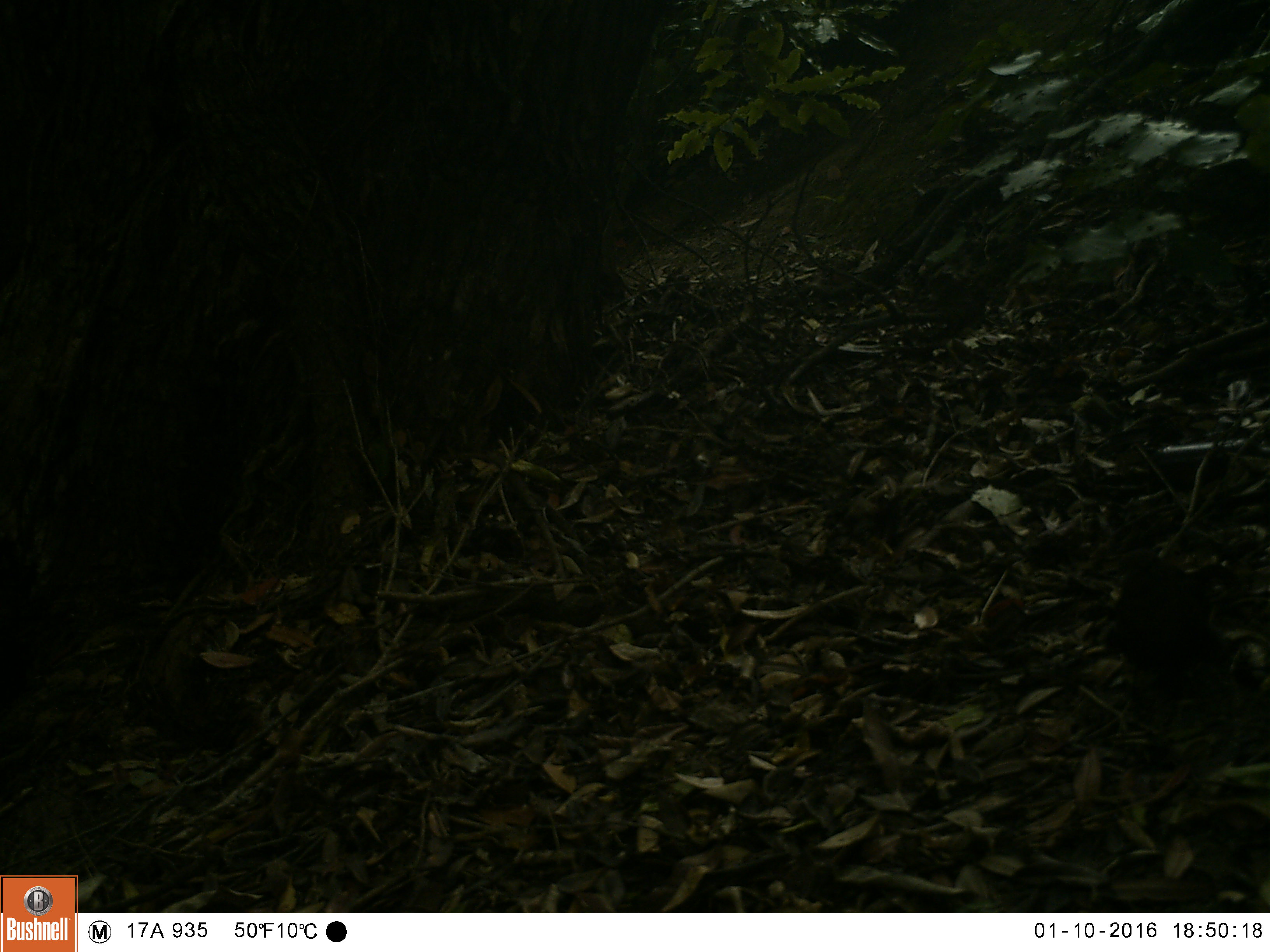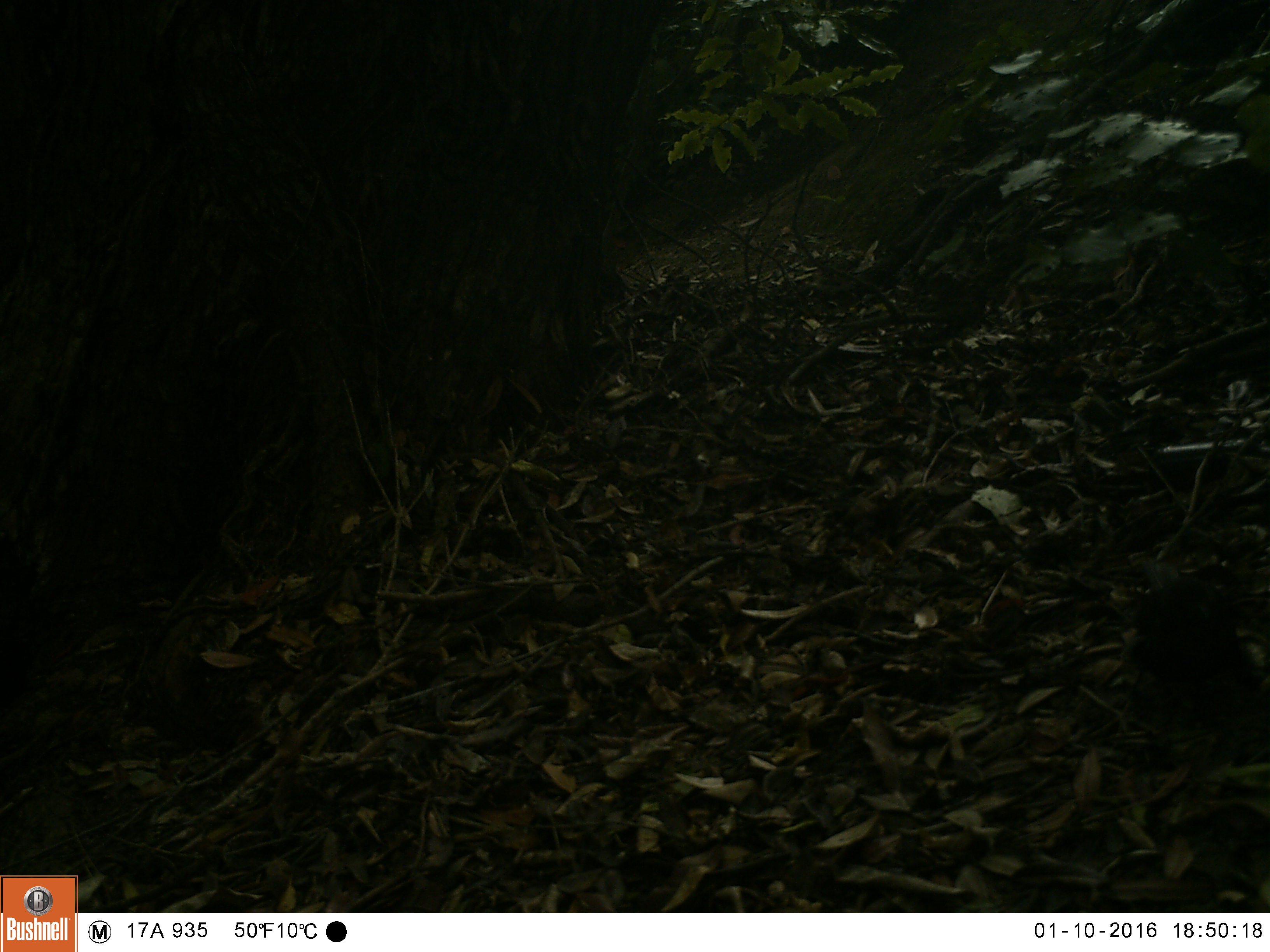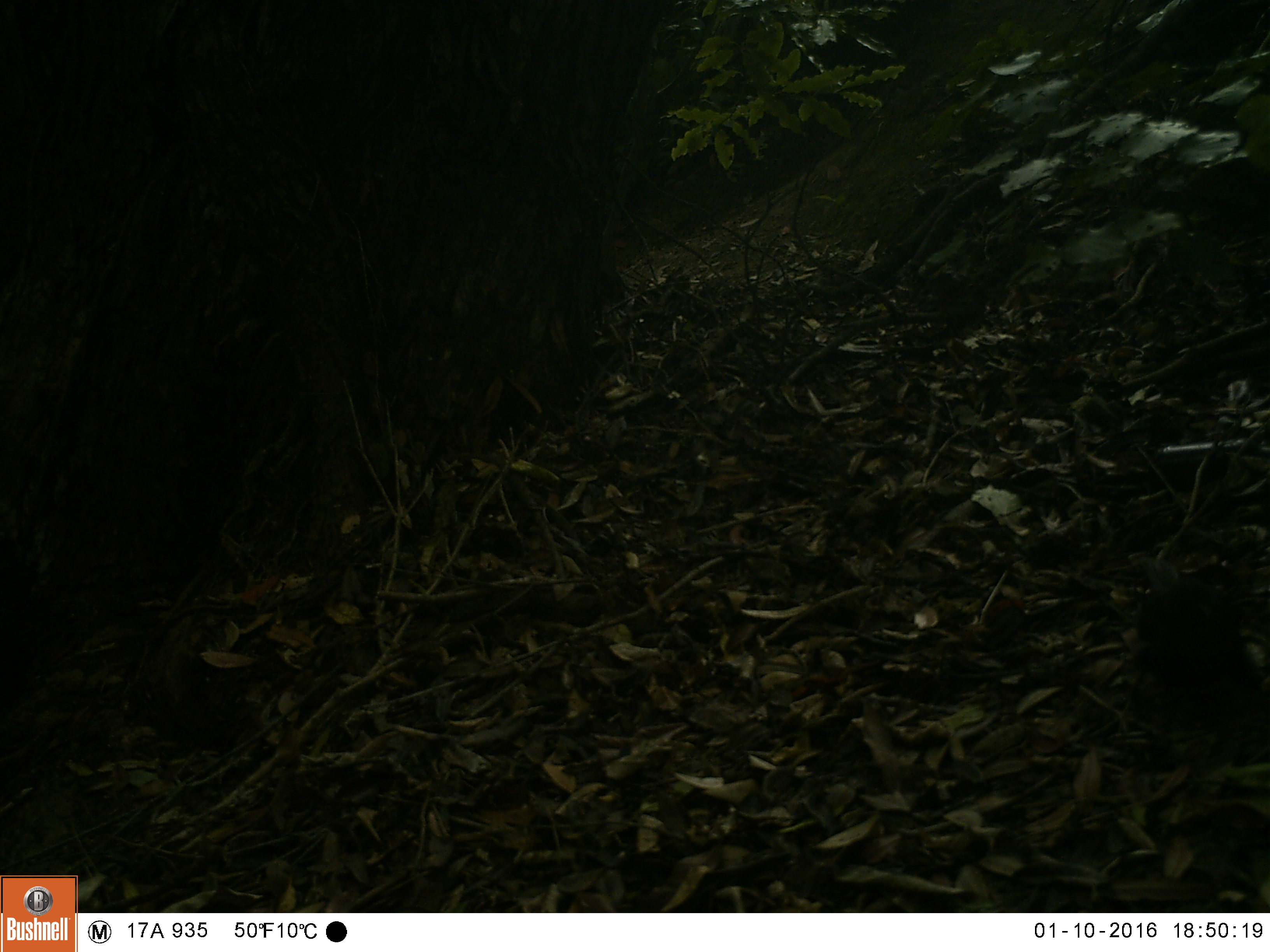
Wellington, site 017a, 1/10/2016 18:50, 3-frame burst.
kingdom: Animalia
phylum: Chordata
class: Aves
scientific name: Aves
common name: bird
Bird (Aves).